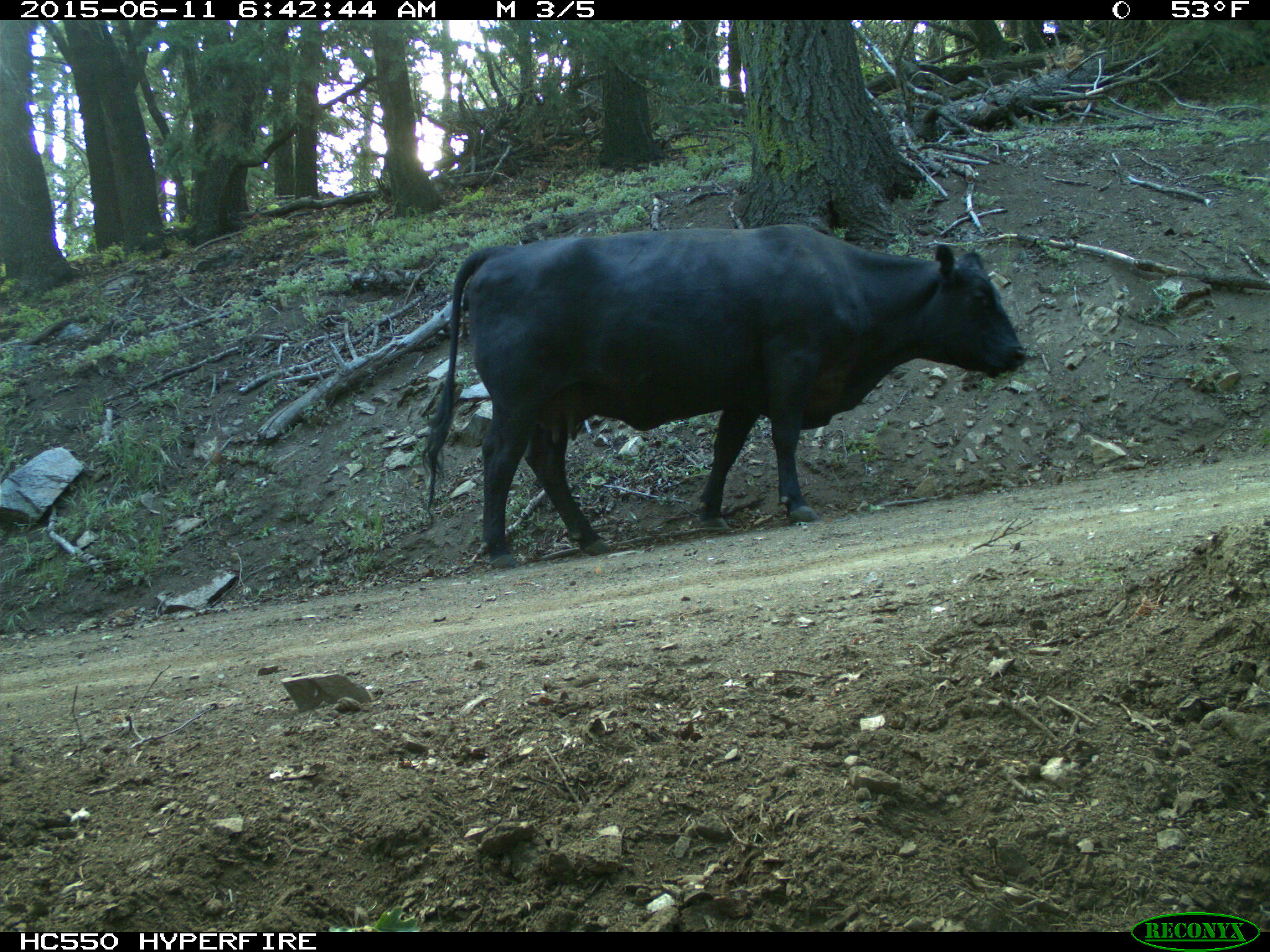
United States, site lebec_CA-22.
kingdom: Animalia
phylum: Chordata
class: Mammalia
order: Artiodactyla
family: Bovidae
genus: Bos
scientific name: Bos taurus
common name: domestic cow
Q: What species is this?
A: Bos taurus (domestic cow).